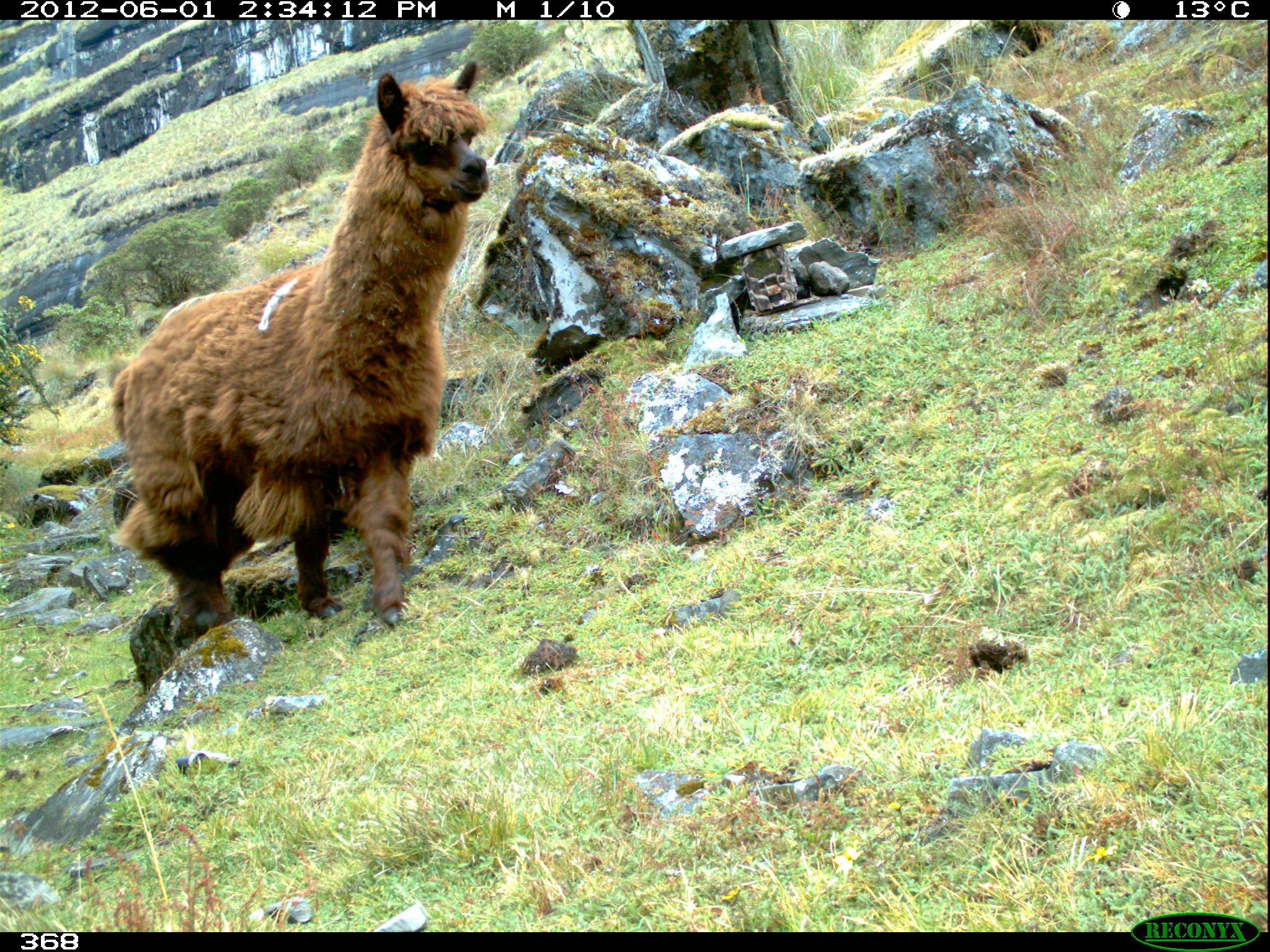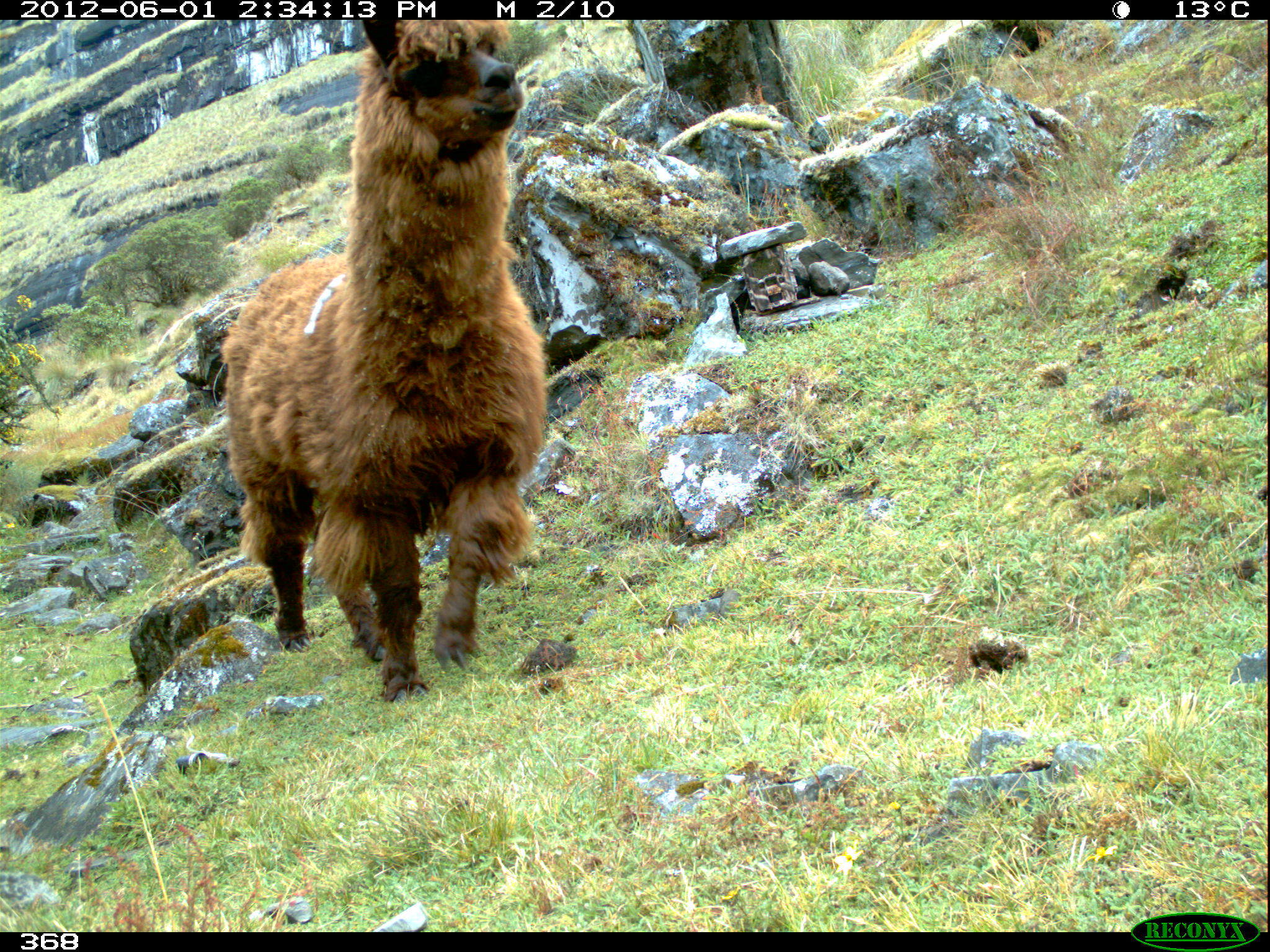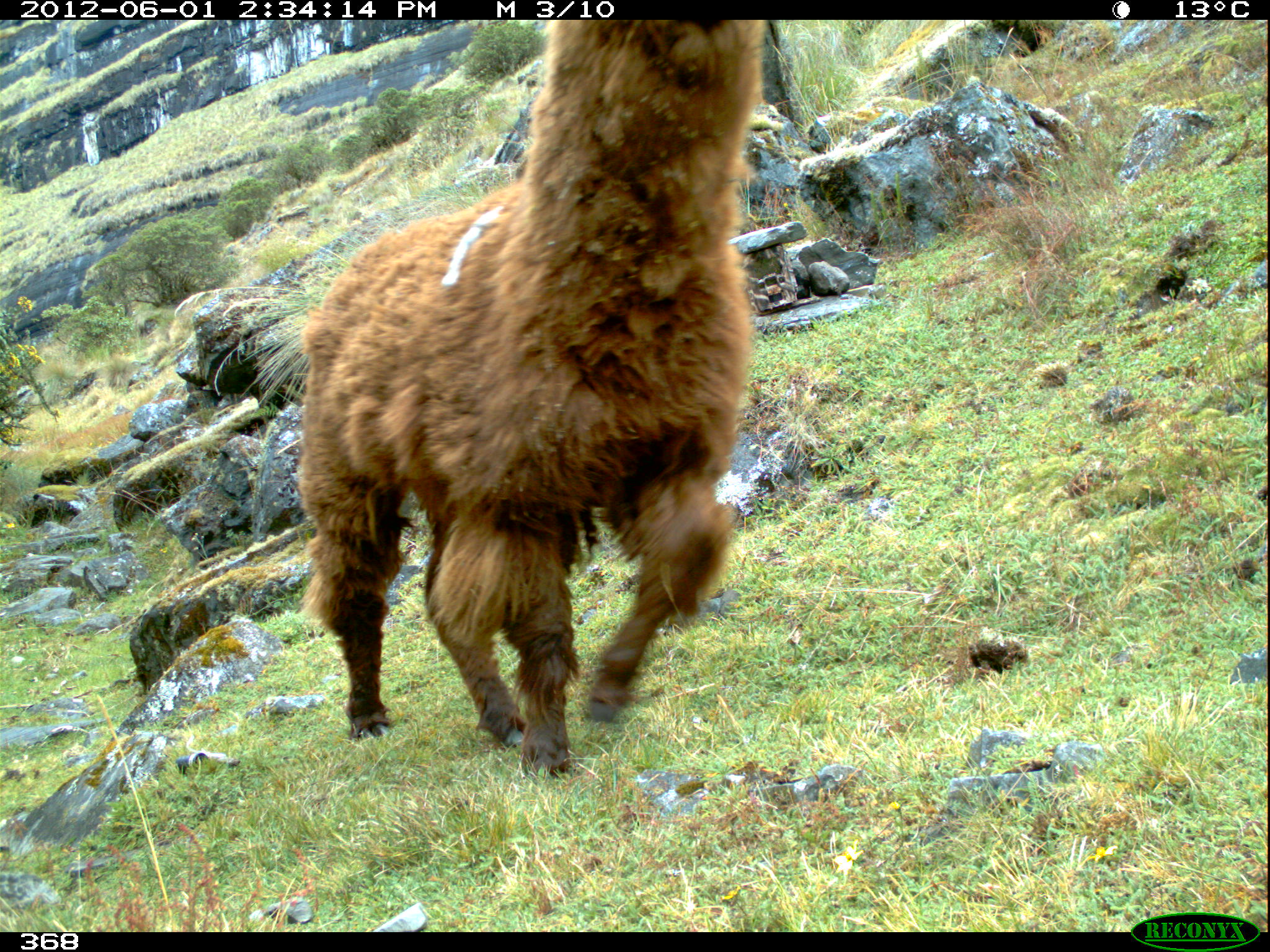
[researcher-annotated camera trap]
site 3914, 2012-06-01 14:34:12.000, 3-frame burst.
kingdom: Animalia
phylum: Chordata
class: Mammalia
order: Artiodactyla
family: Camelidae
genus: Vicugna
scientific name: Vicugna pacos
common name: alpaca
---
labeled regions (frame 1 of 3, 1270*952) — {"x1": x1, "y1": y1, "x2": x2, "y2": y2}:
vicugna pacos: {"x1": 111, "y1": 61, "x2": 489, "y2": 626}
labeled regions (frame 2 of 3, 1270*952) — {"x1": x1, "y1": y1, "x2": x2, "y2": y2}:
vicugna pacos: {"x1": 219, "y1": 19, "x2": 546, "y2": 701}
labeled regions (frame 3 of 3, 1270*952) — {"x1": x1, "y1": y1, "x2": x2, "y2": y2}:
vicugna pacos: {"x1": 299, "y1": 20, "x2": 767, "y2": 775}